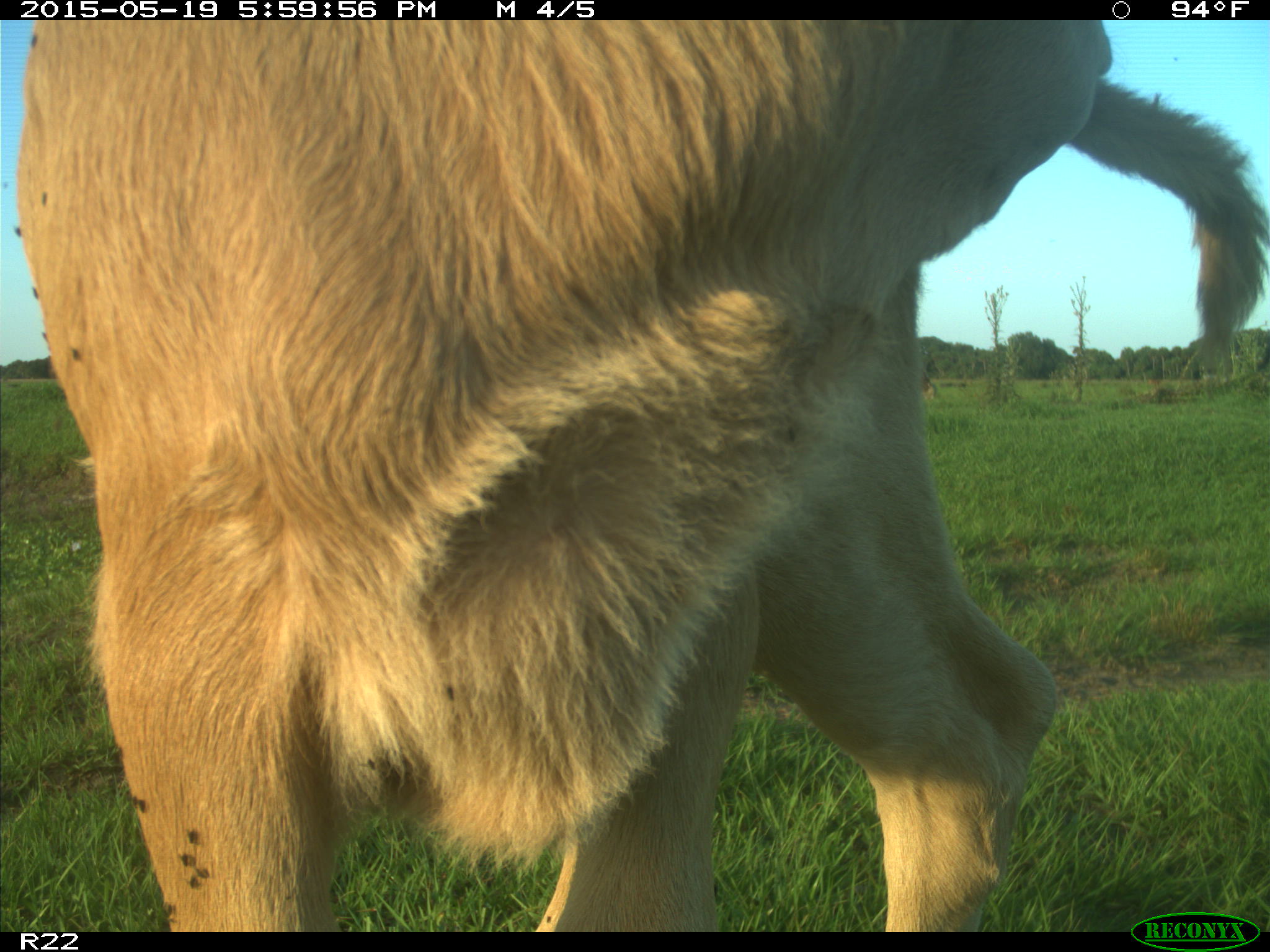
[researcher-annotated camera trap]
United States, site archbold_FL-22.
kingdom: Animalia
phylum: Chordata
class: Mammalia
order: Artiodactyla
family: Bovidae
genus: Bos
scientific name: Bos taurus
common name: domestic cow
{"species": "Bos taurus (domestic cow)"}